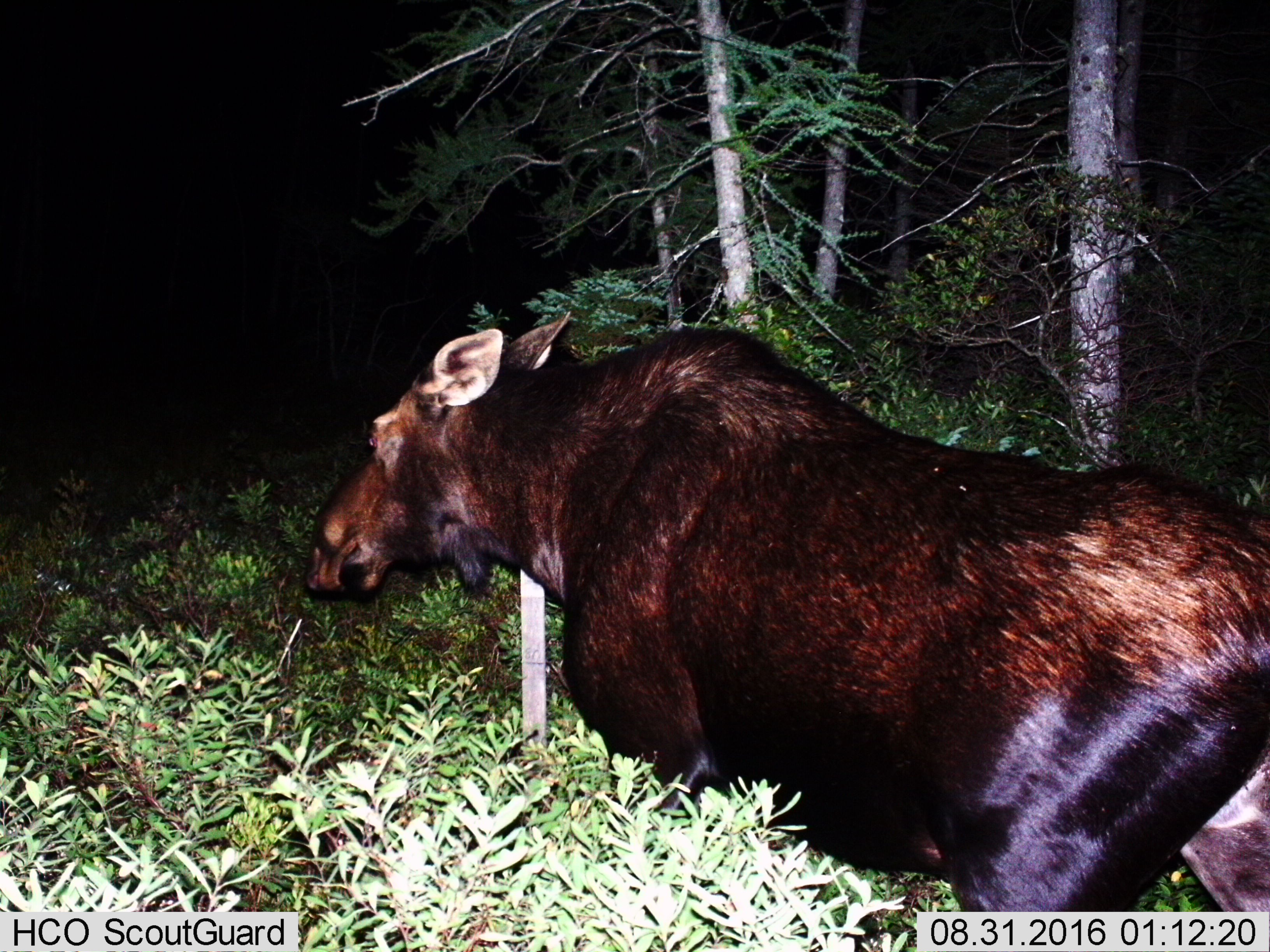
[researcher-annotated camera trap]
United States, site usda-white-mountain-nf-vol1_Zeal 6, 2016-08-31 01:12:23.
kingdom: Animalia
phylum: Chordata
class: Mammalia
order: Artiodactyla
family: Cervidae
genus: Alces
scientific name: Alces alces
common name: moose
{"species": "moose (Alces alces)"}